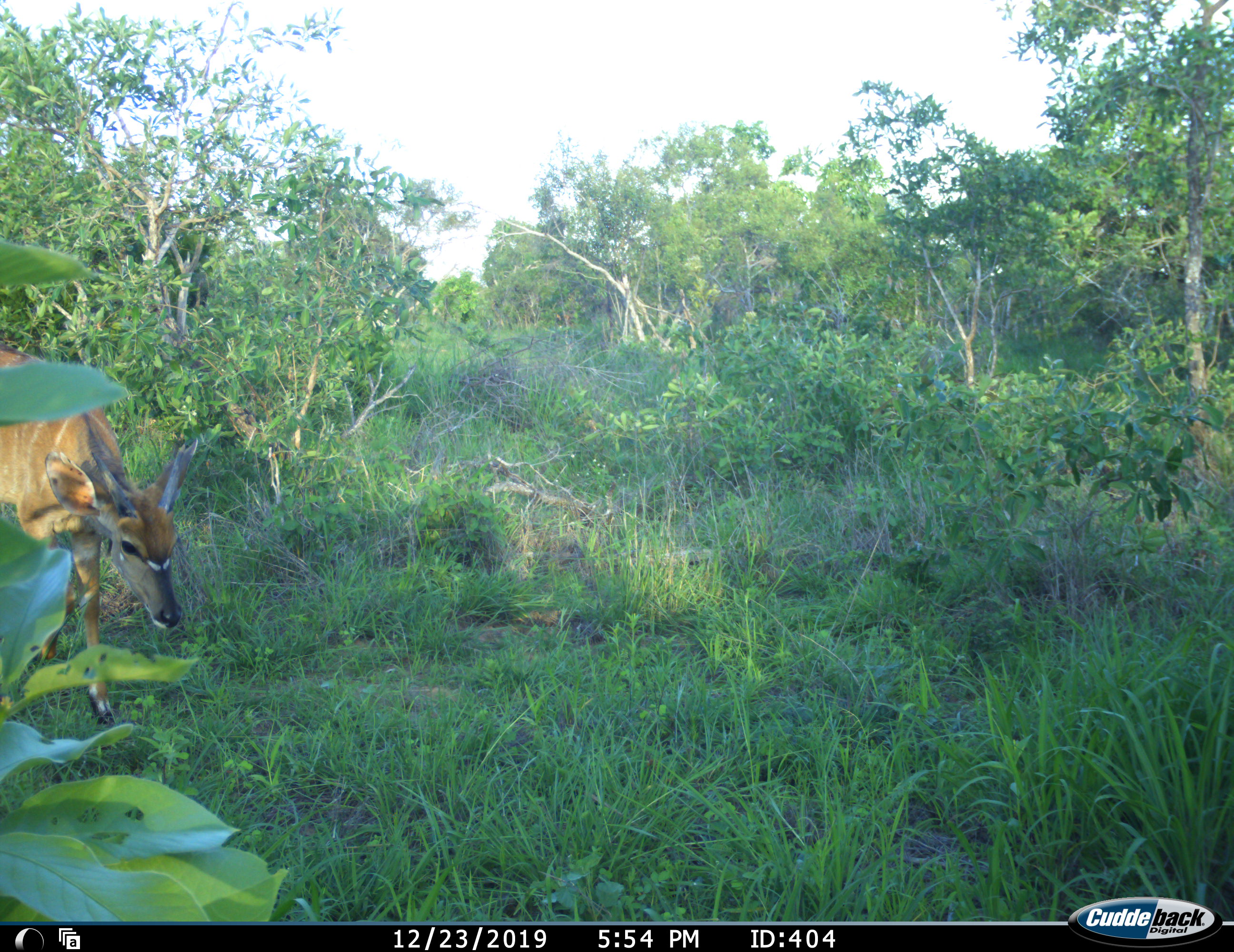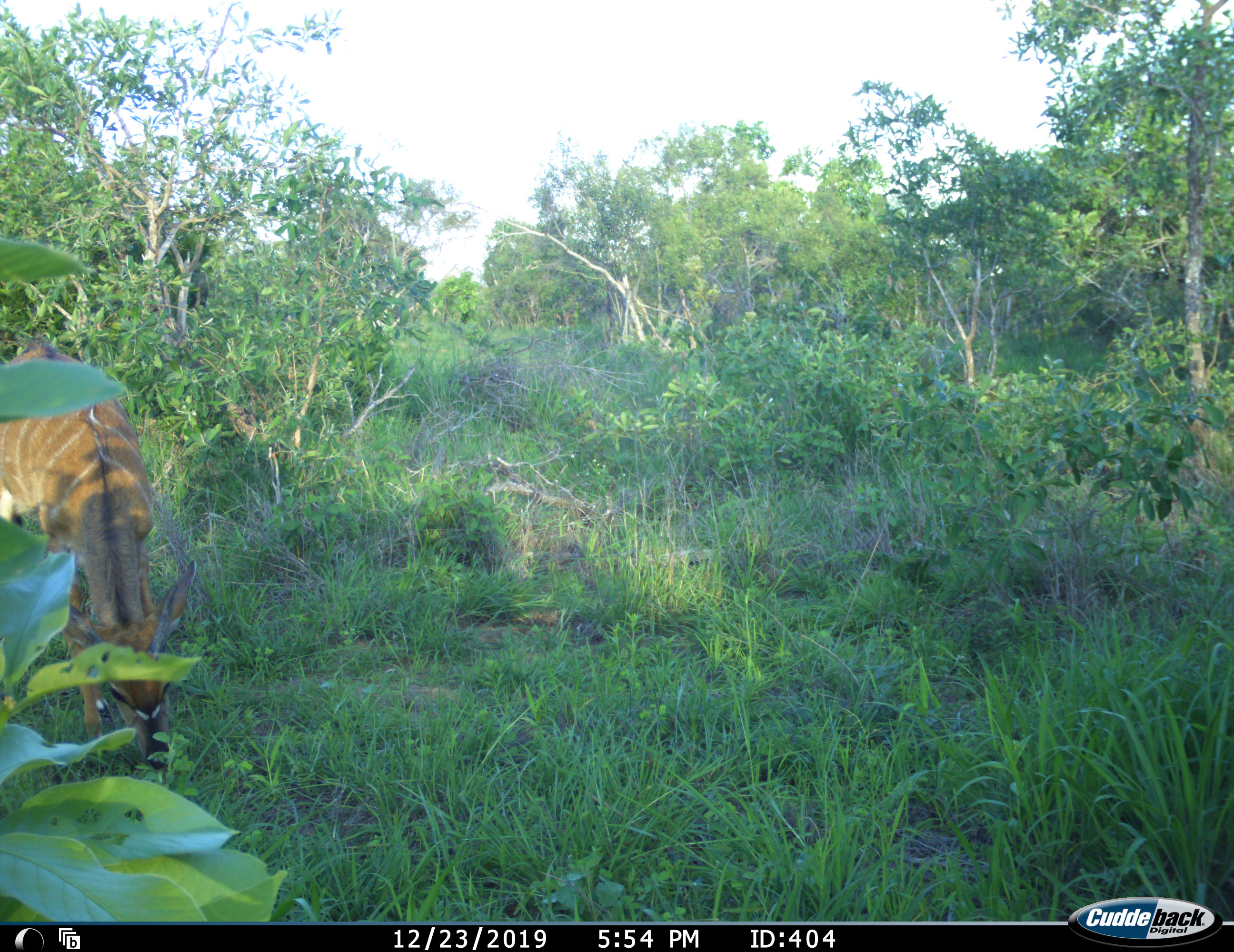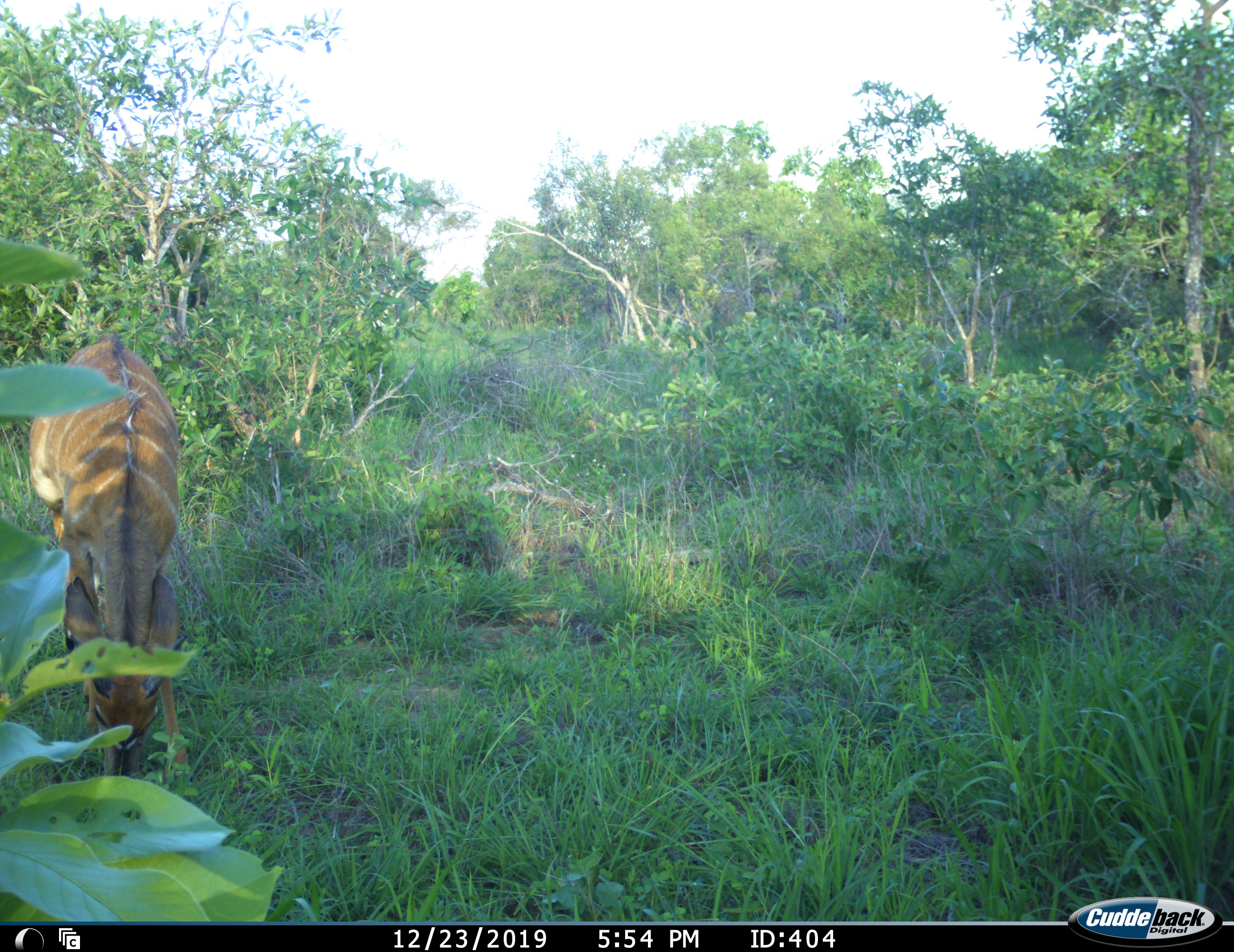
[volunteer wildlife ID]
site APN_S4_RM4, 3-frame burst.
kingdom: Animalia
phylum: Chordata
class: Mammalia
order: Artiodactyla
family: Bovidae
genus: Tragelaphus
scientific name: Tragelaphus angasii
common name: nyala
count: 1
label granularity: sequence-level